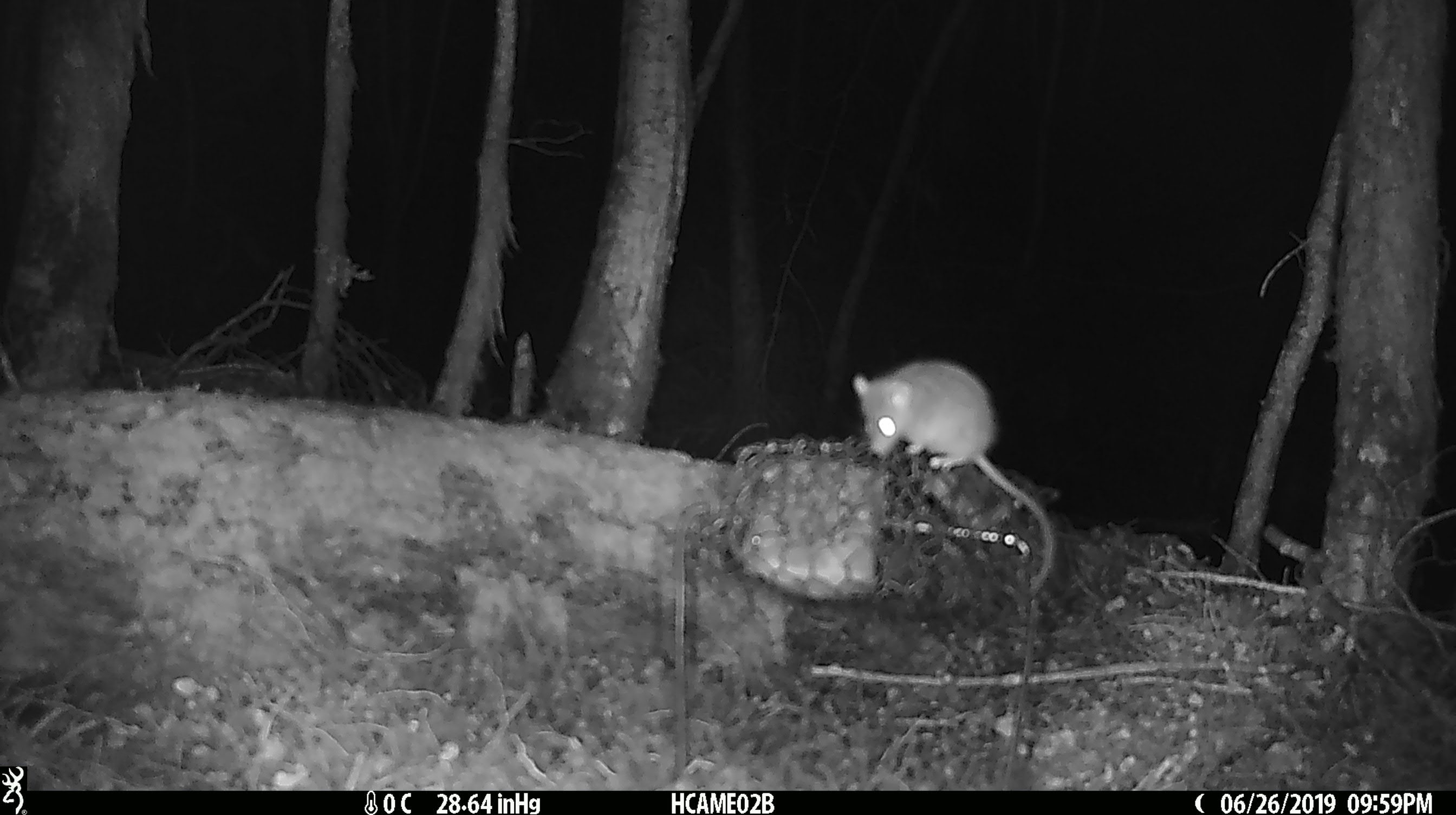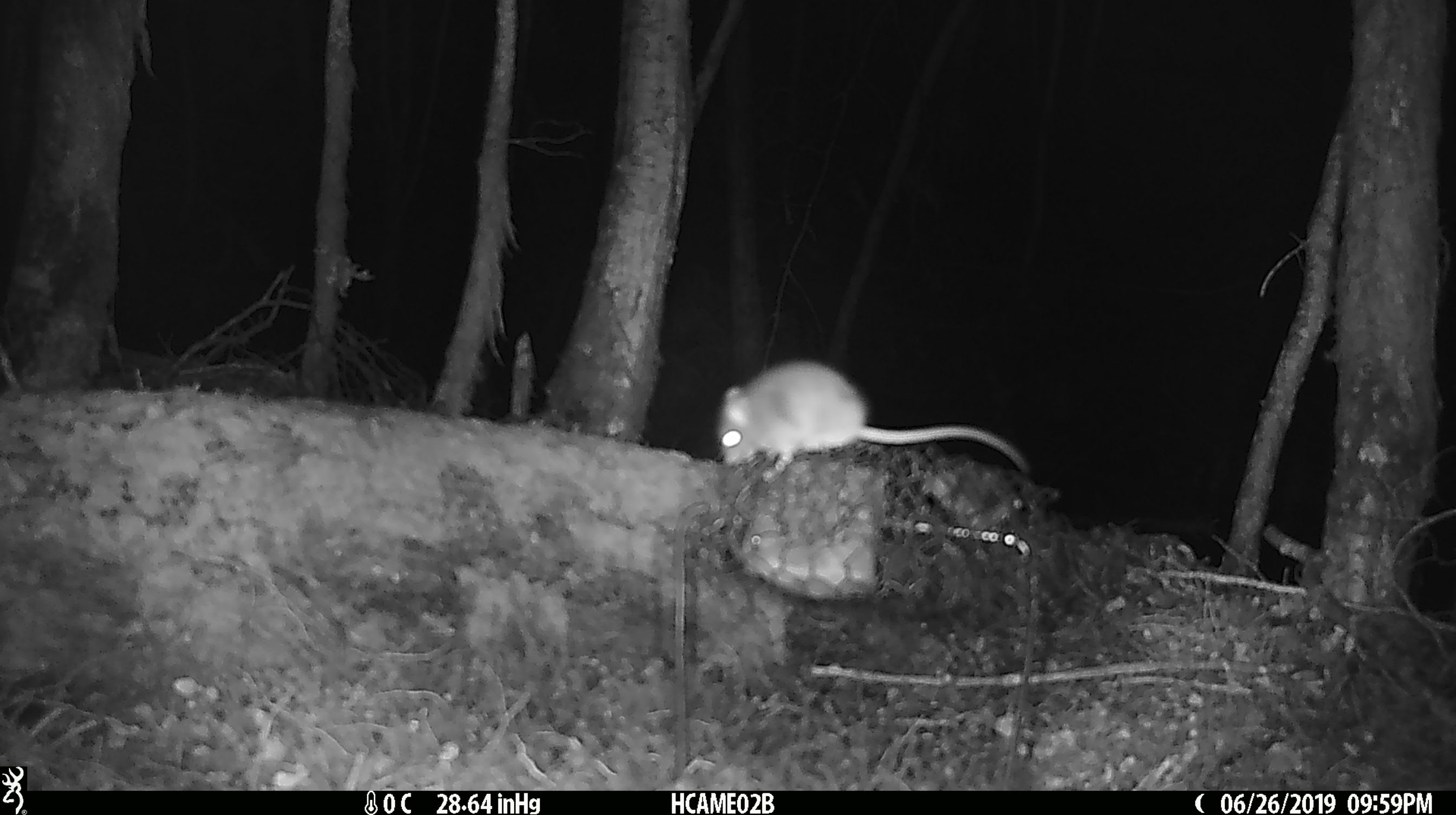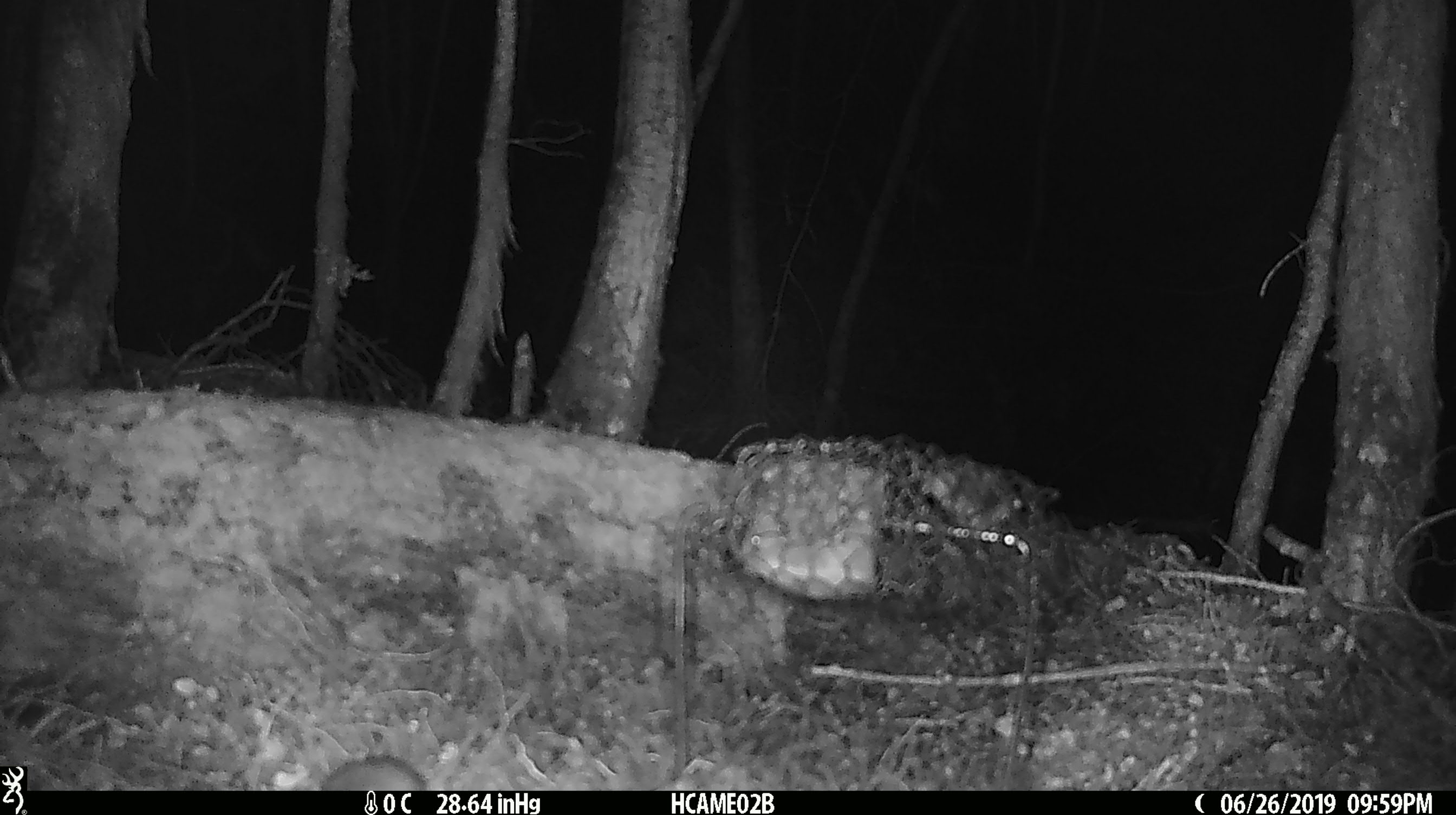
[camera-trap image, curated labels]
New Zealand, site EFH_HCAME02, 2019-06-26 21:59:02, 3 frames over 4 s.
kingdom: Animalia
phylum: Chordata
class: Mammalia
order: Rodentia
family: Muridae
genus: Mus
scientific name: Mus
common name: mouse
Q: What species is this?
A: Mouse (Mus).